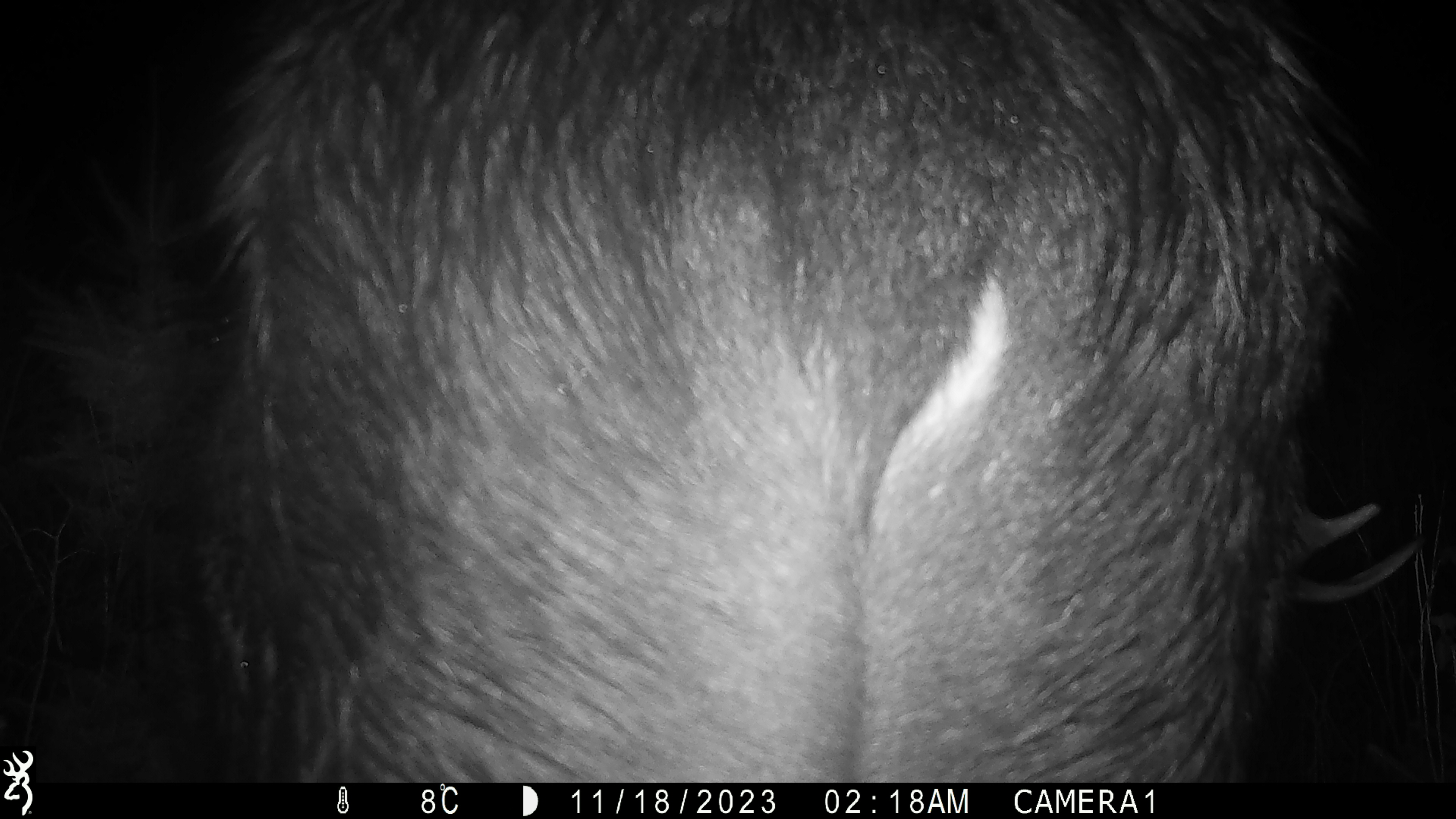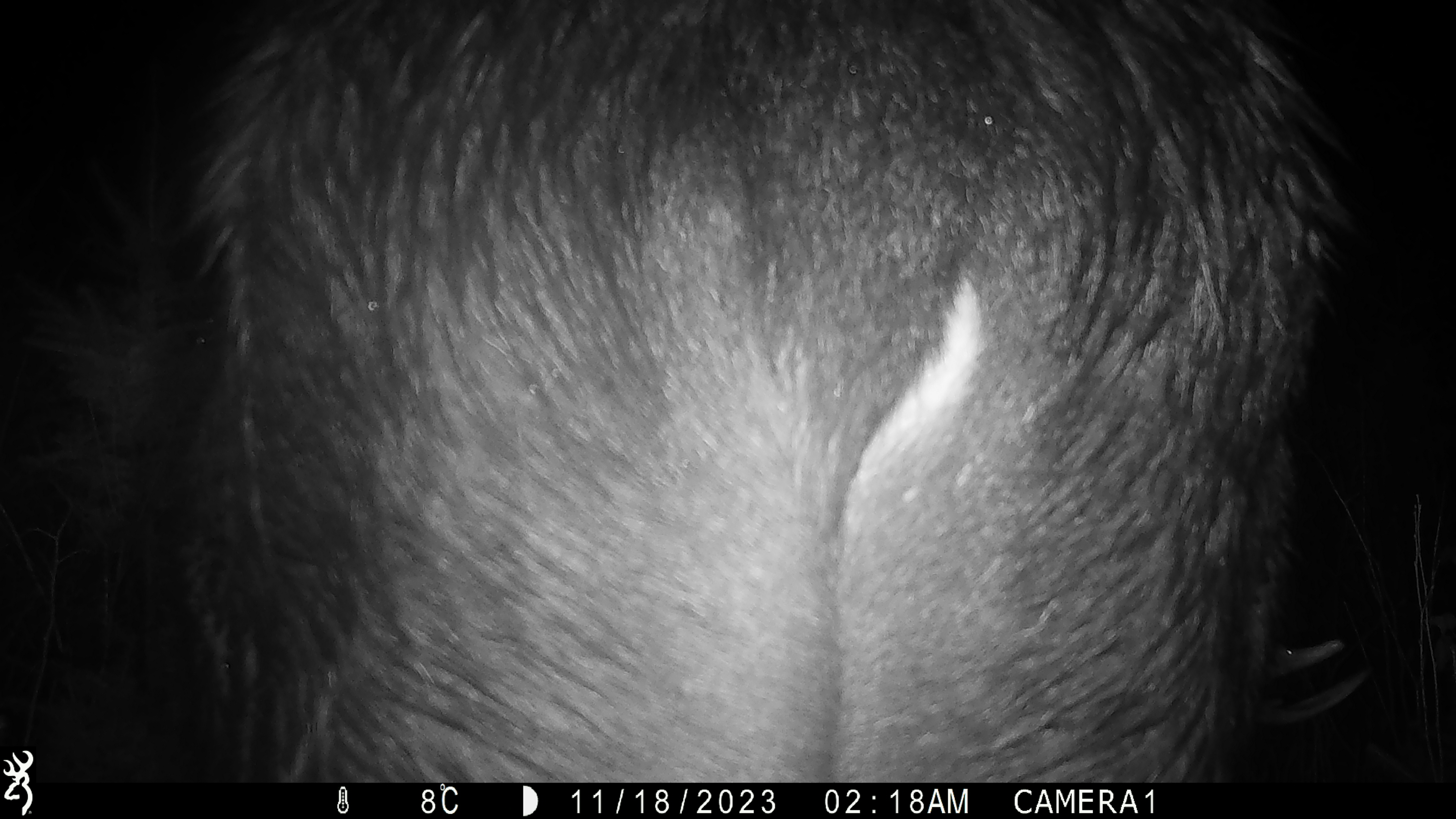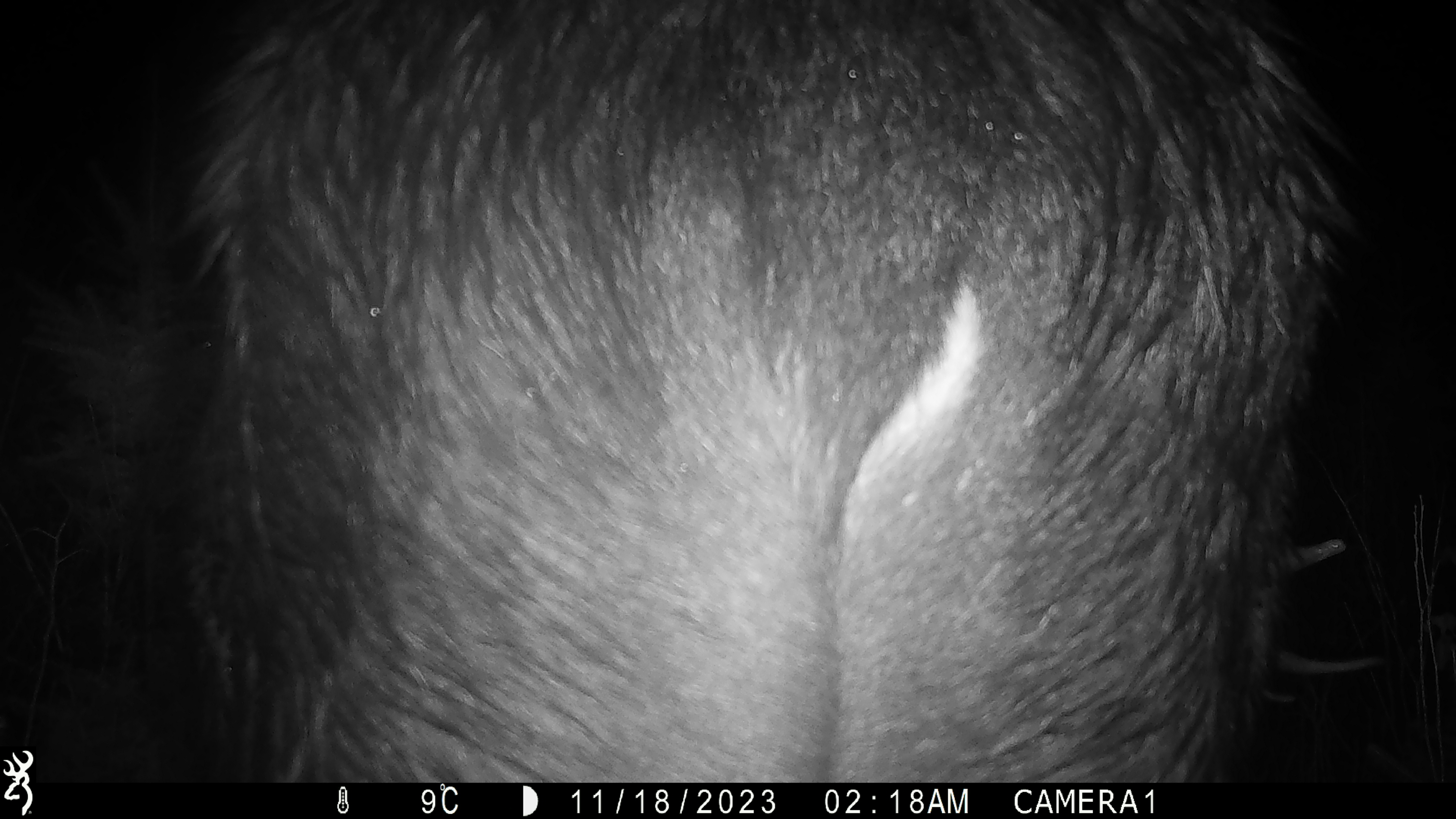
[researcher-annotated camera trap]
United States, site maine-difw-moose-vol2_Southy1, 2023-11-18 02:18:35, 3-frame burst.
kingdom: Animalia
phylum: Chordata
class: Mammalia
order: Artiodactyla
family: Cervidae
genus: Alces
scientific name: Alces alces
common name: moose